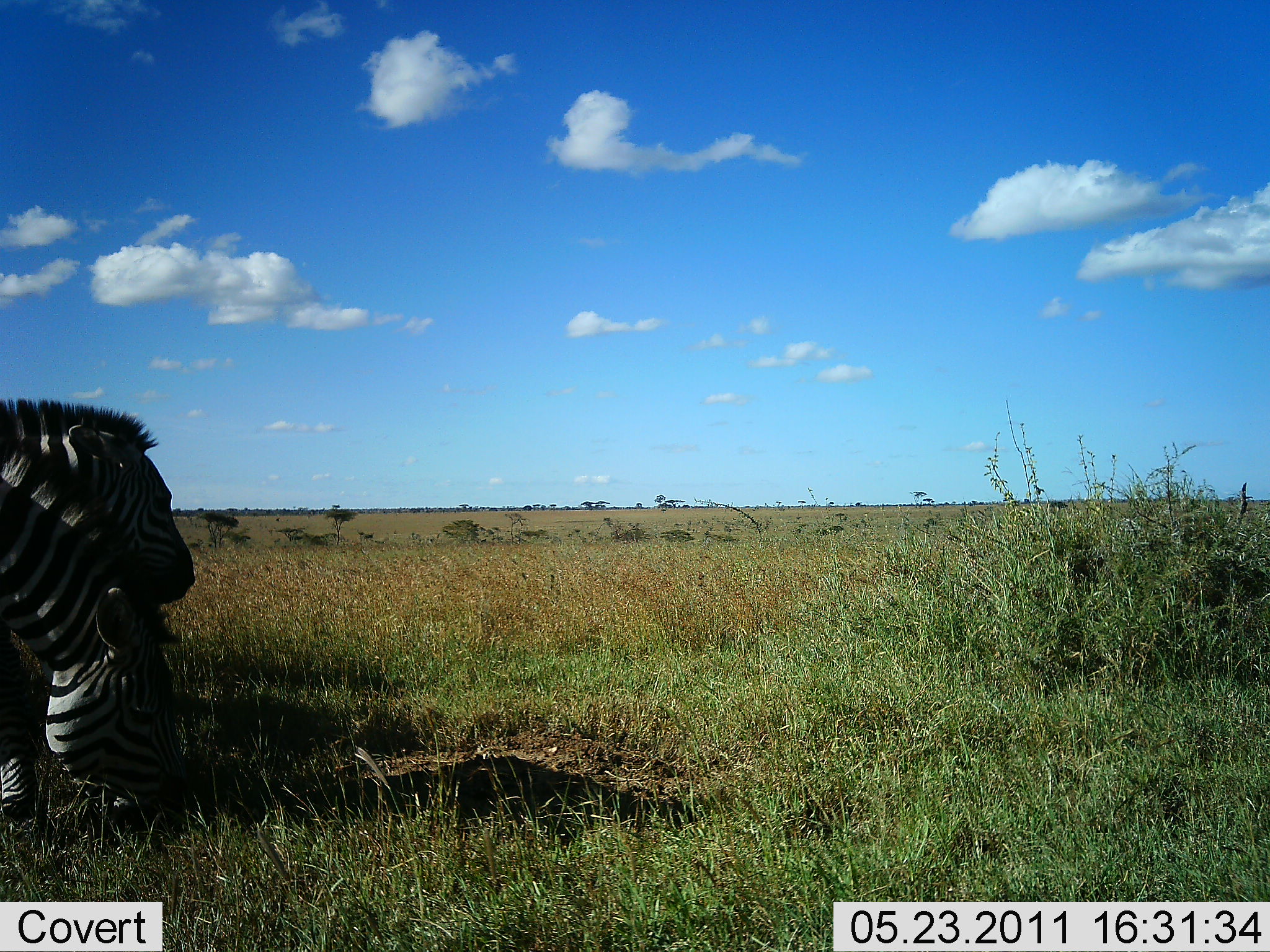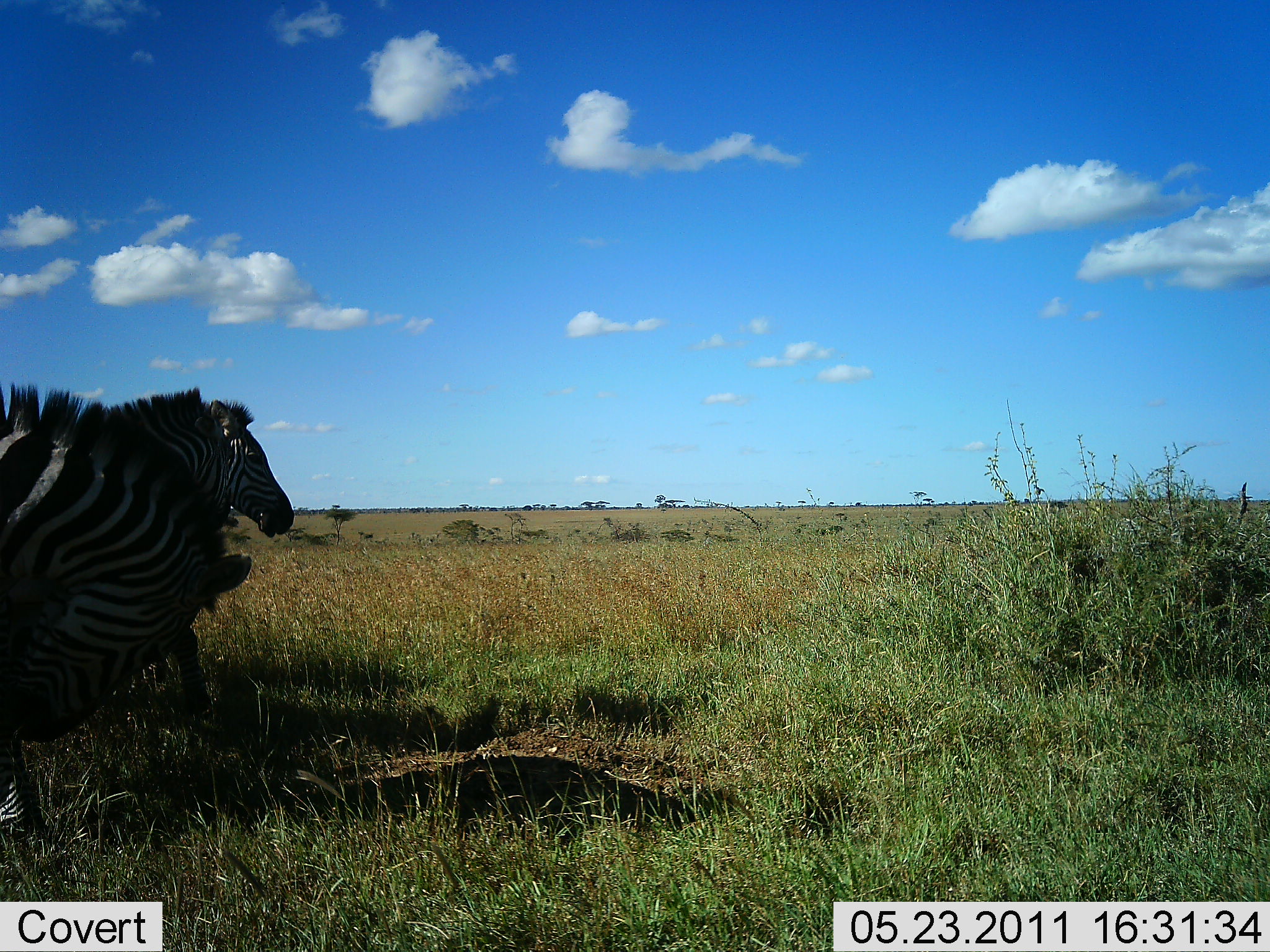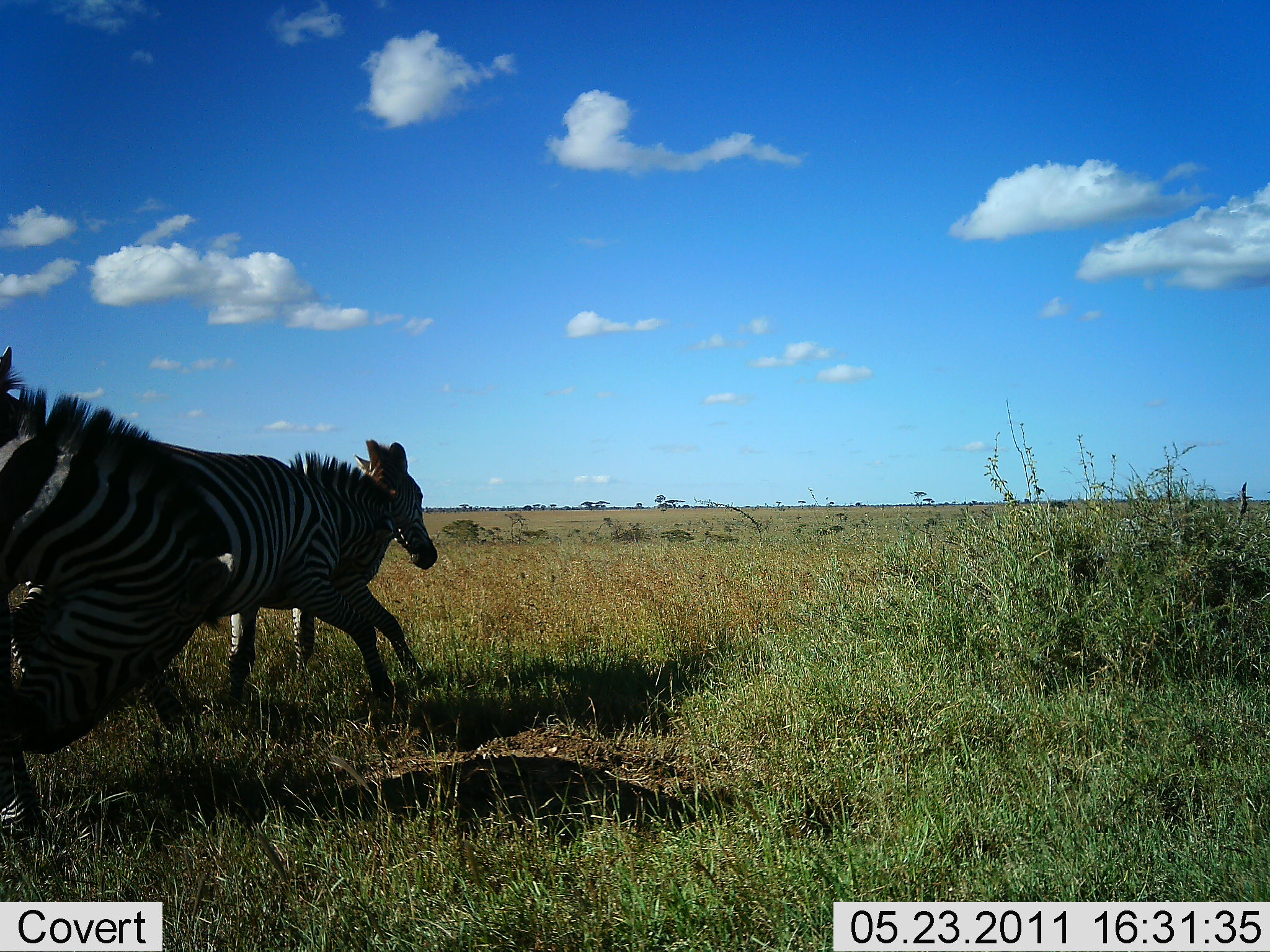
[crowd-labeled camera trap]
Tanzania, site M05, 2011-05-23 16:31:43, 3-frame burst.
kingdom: Animalia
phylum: Chordata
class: Mammalia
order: Perissodactyla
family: Equidae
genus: Equus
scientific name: Equus quagga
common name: plains zebra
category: zebra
Zebra (plains zebra) (Equus quagga), count 3. Behavior (volunteer vote fractions): standing 9%, resting 0%, moving 91%, interacting 9%. Young present (vote fraction): 0%. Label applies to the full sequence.